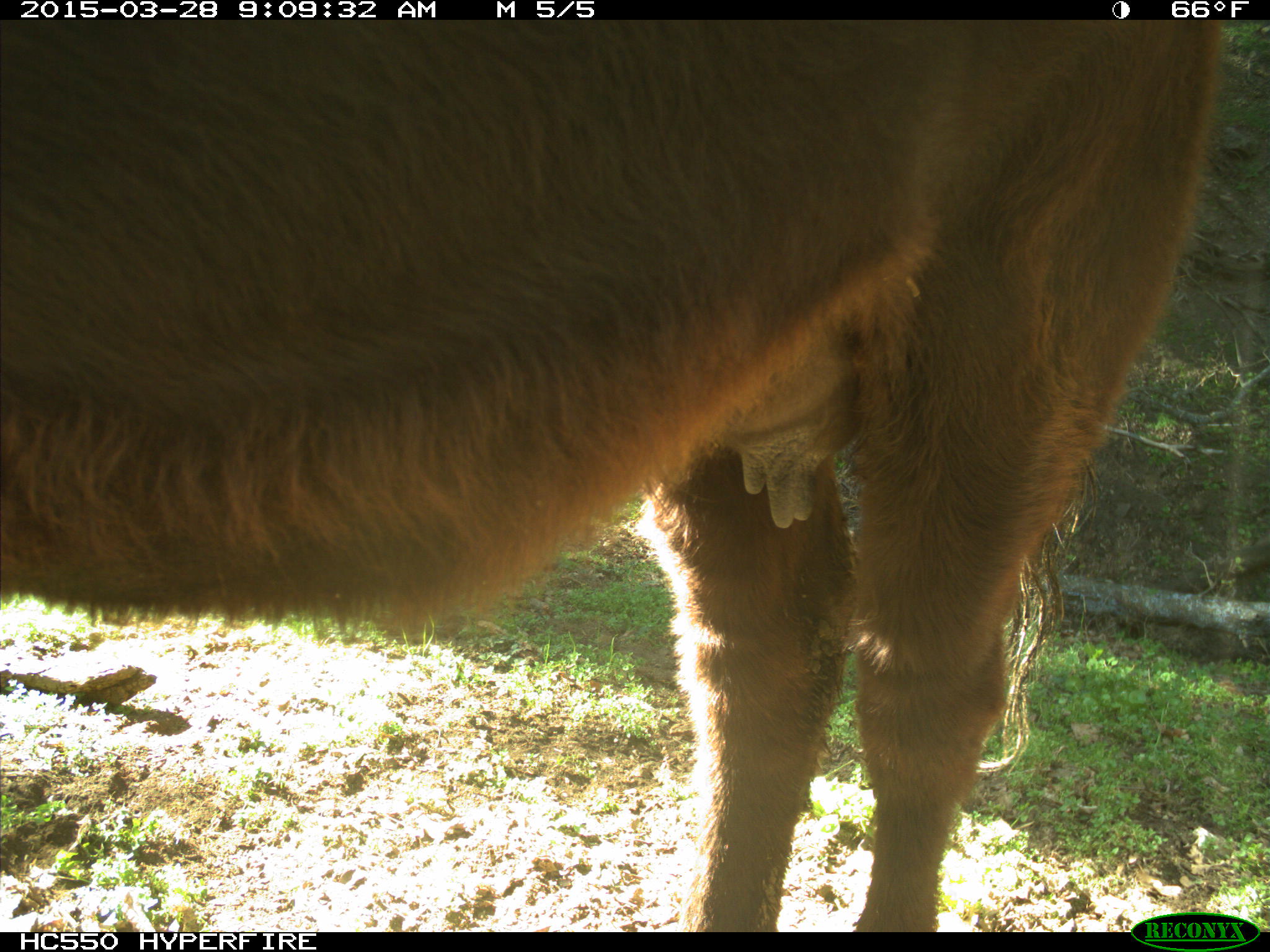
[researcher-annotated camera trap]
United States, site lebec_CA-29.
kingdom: Animalia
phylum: Chordata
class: Mammalia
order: Artiodactyla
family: Bovidae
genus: Bos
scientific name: Bos taurus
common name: domestic cow